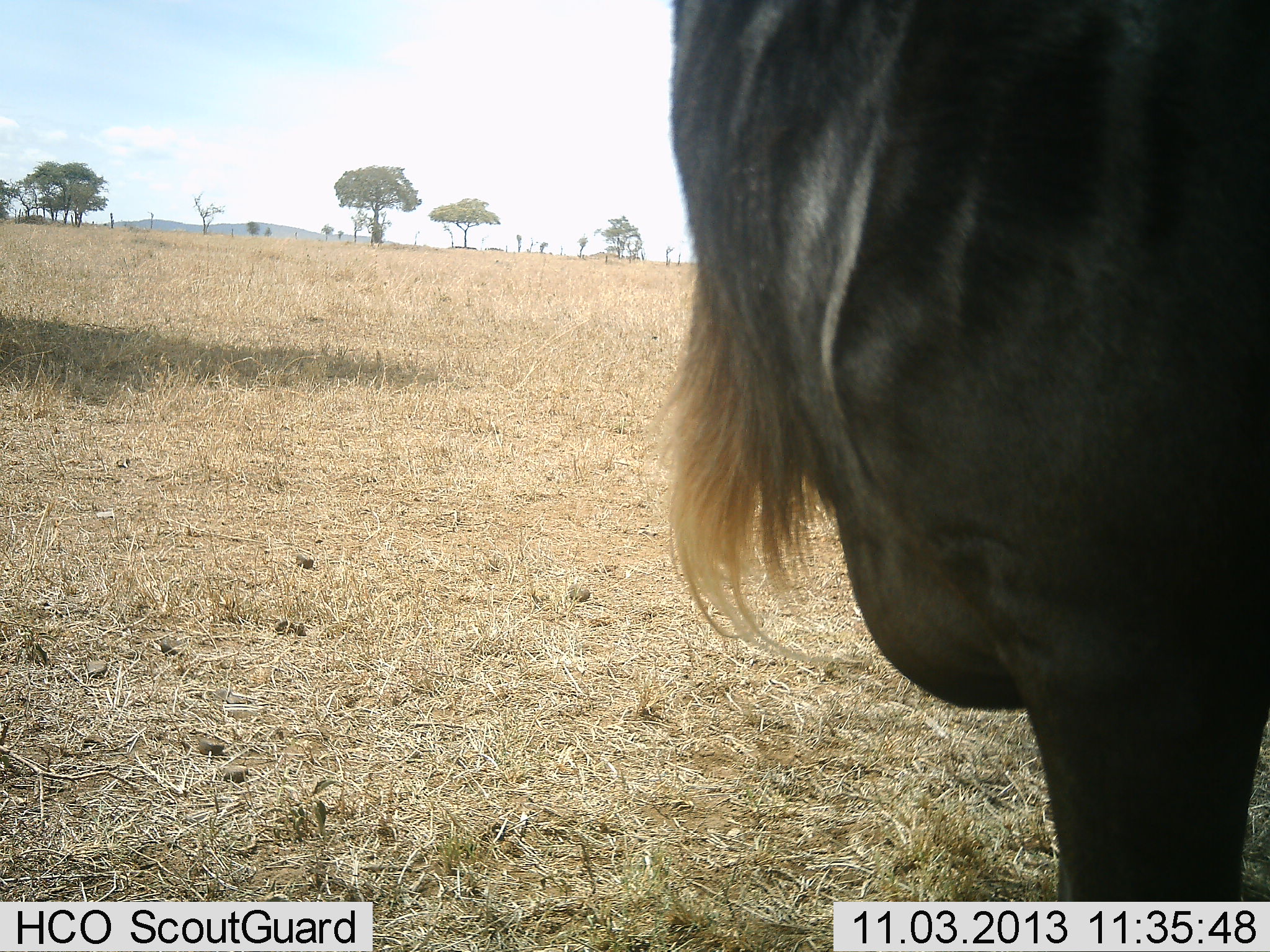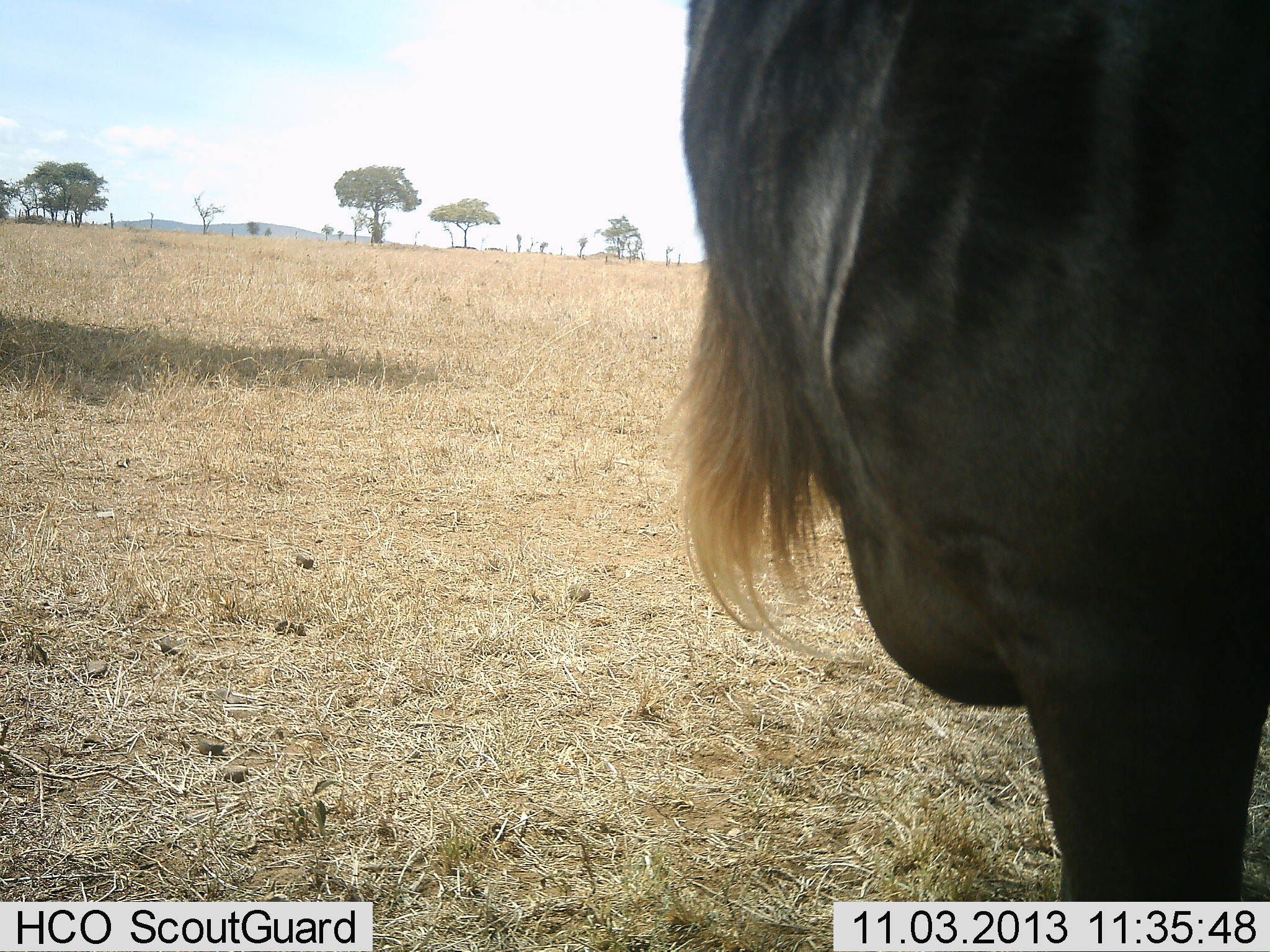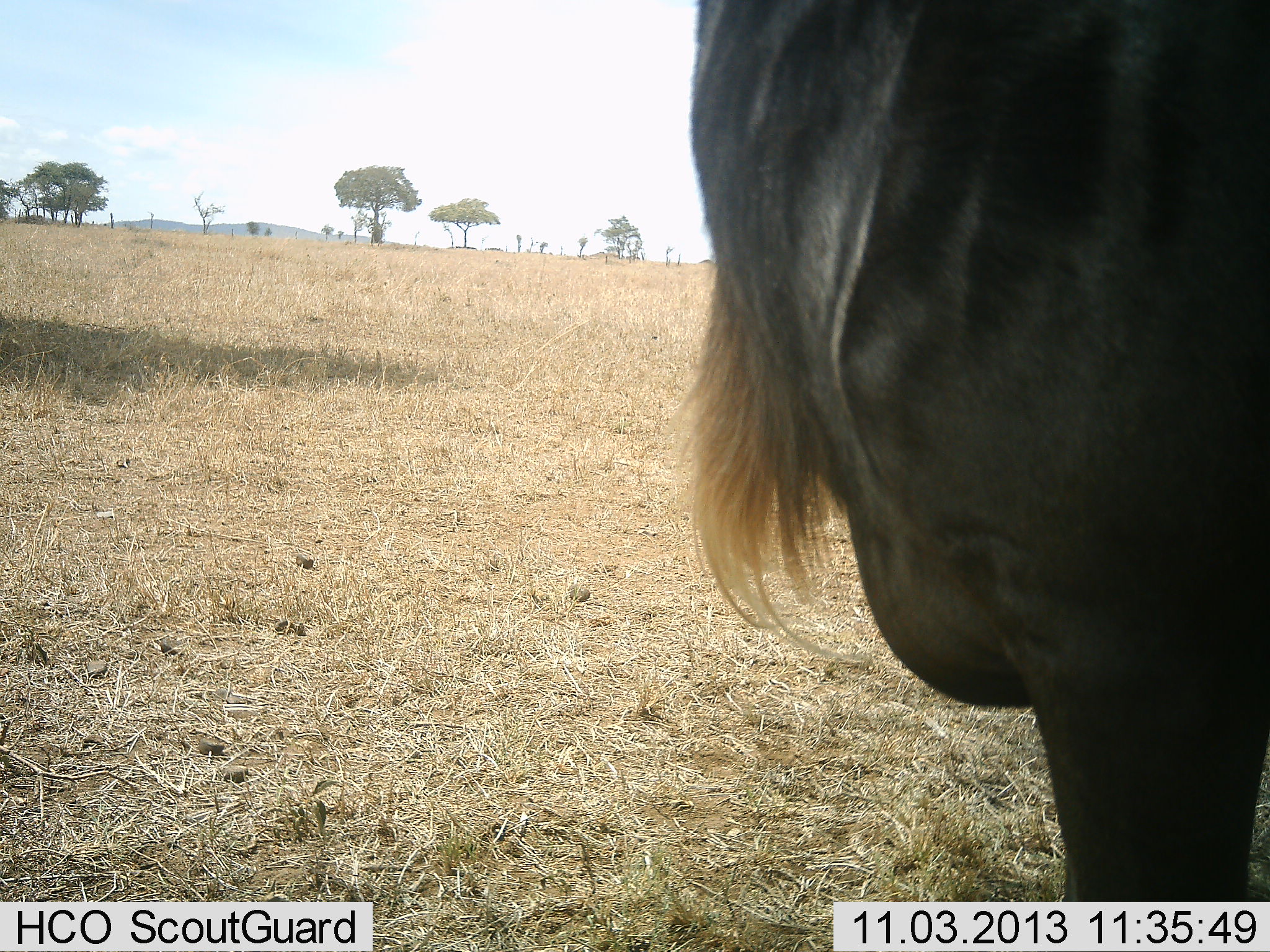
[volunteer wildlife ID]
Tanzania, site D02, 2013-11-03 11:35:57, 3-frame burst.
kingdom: Animalia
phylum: Chordata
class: Mammalia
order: Artiodactyla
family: Bovidae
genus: Connochaetes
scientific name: Connochaetes taurinus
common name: blue wildebeest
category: wildebeest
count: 1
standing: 100%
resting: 0%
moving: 0%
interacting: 0%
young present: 0%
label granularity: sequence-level